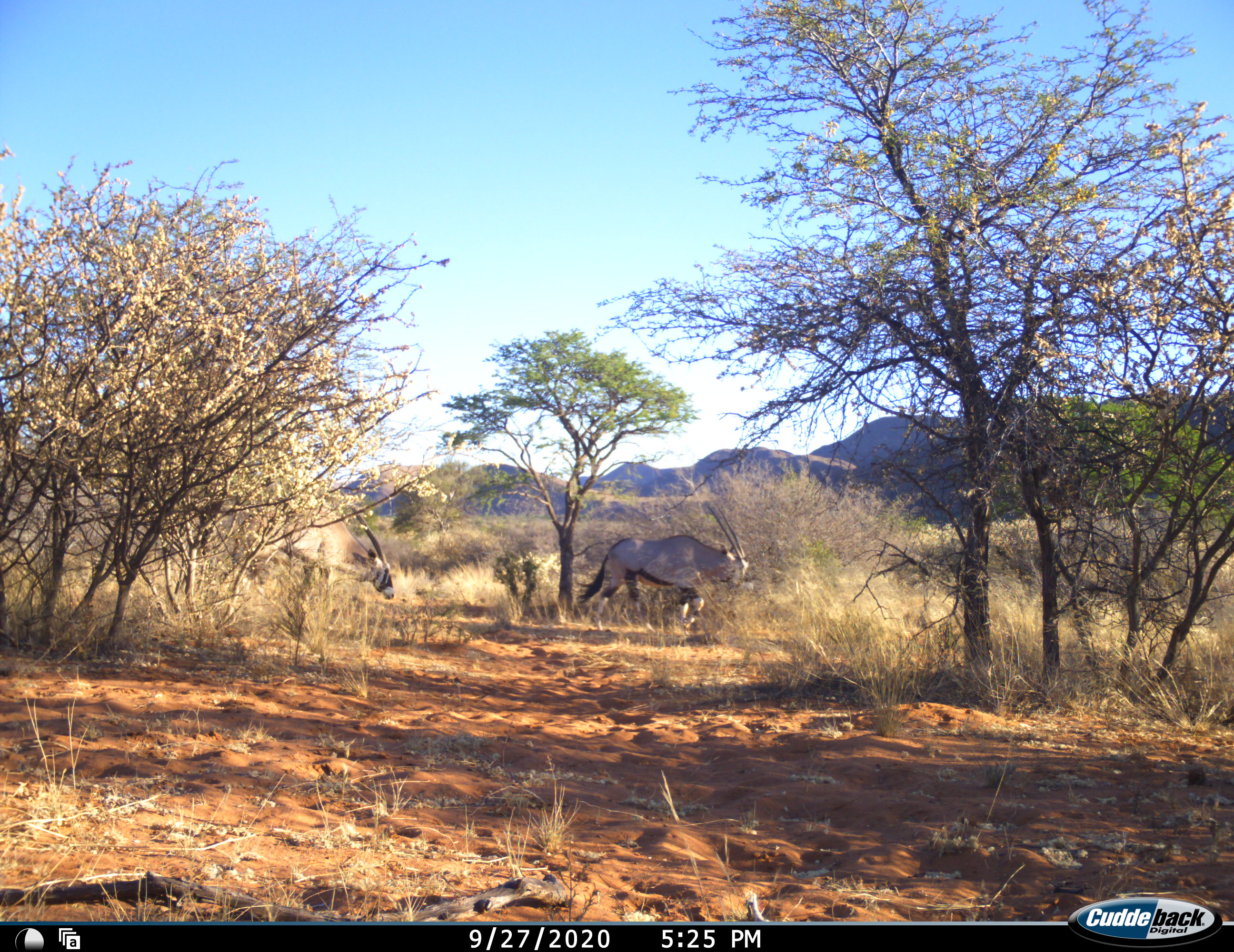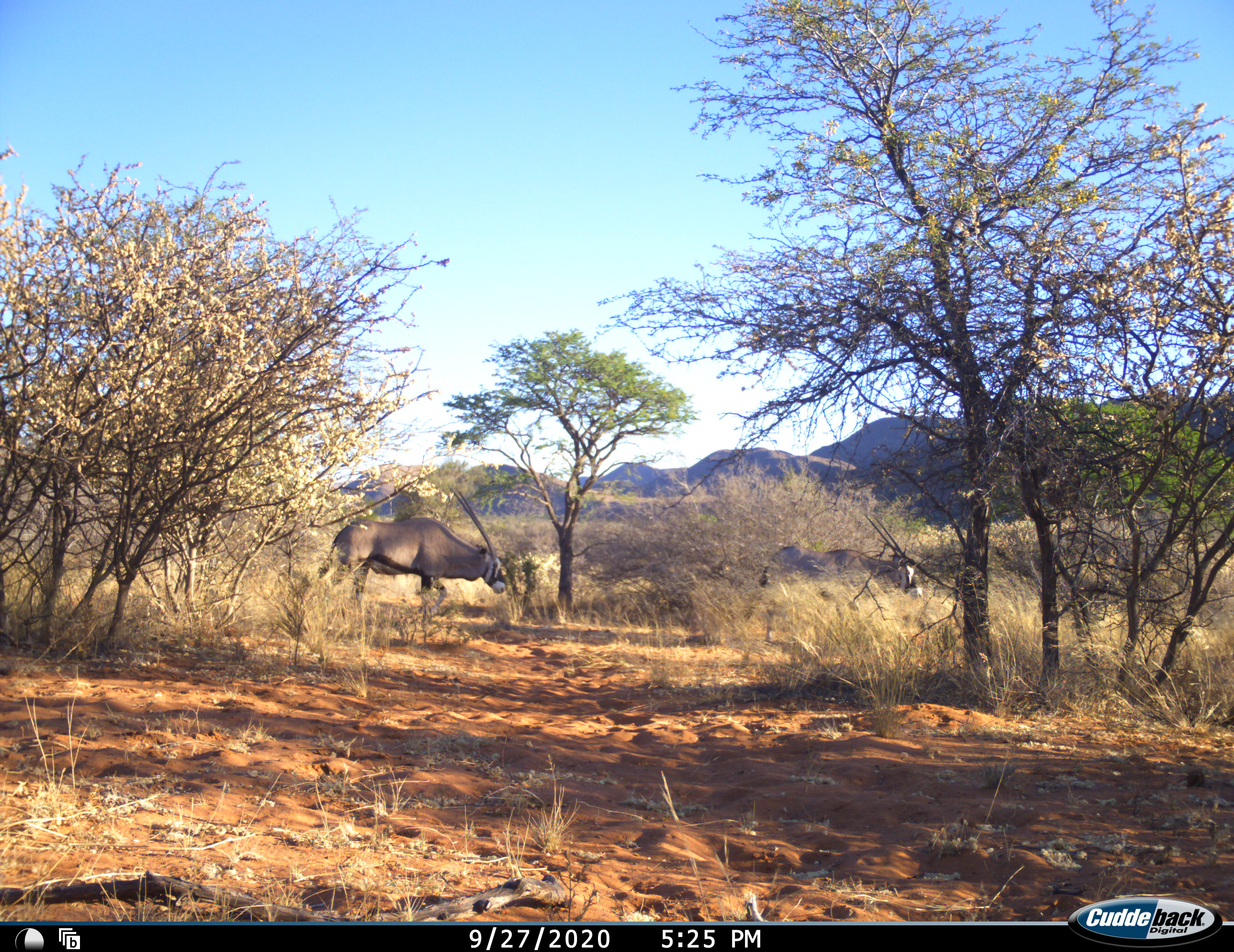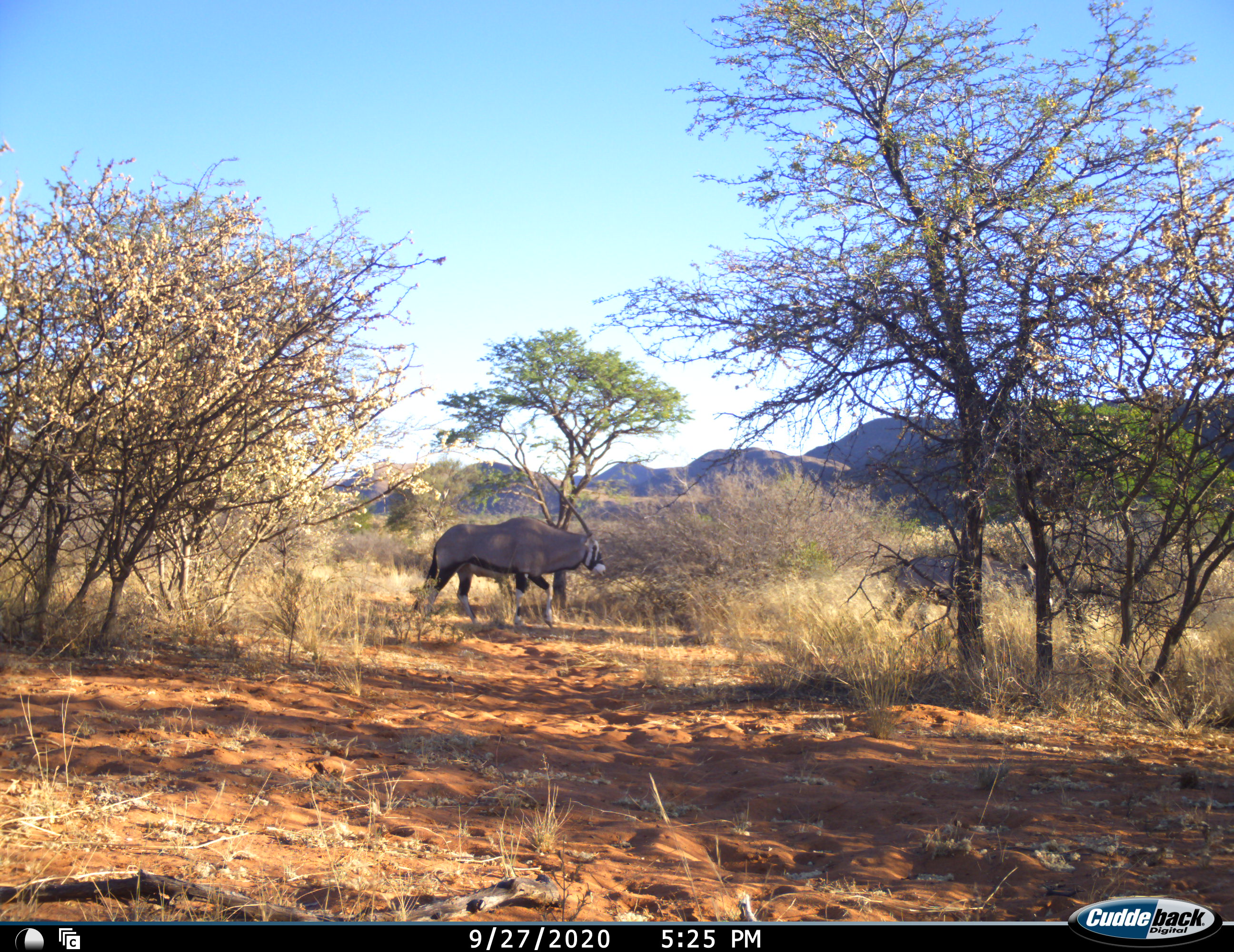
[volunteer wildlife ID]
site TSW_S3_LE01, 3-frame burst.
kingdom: Animalia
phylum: Chordata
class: Mammalia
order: Artiodactyla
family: Bovidae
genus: Oryx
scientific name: Oryx gazella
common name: gemsbok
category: oryx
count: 2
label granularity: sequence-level